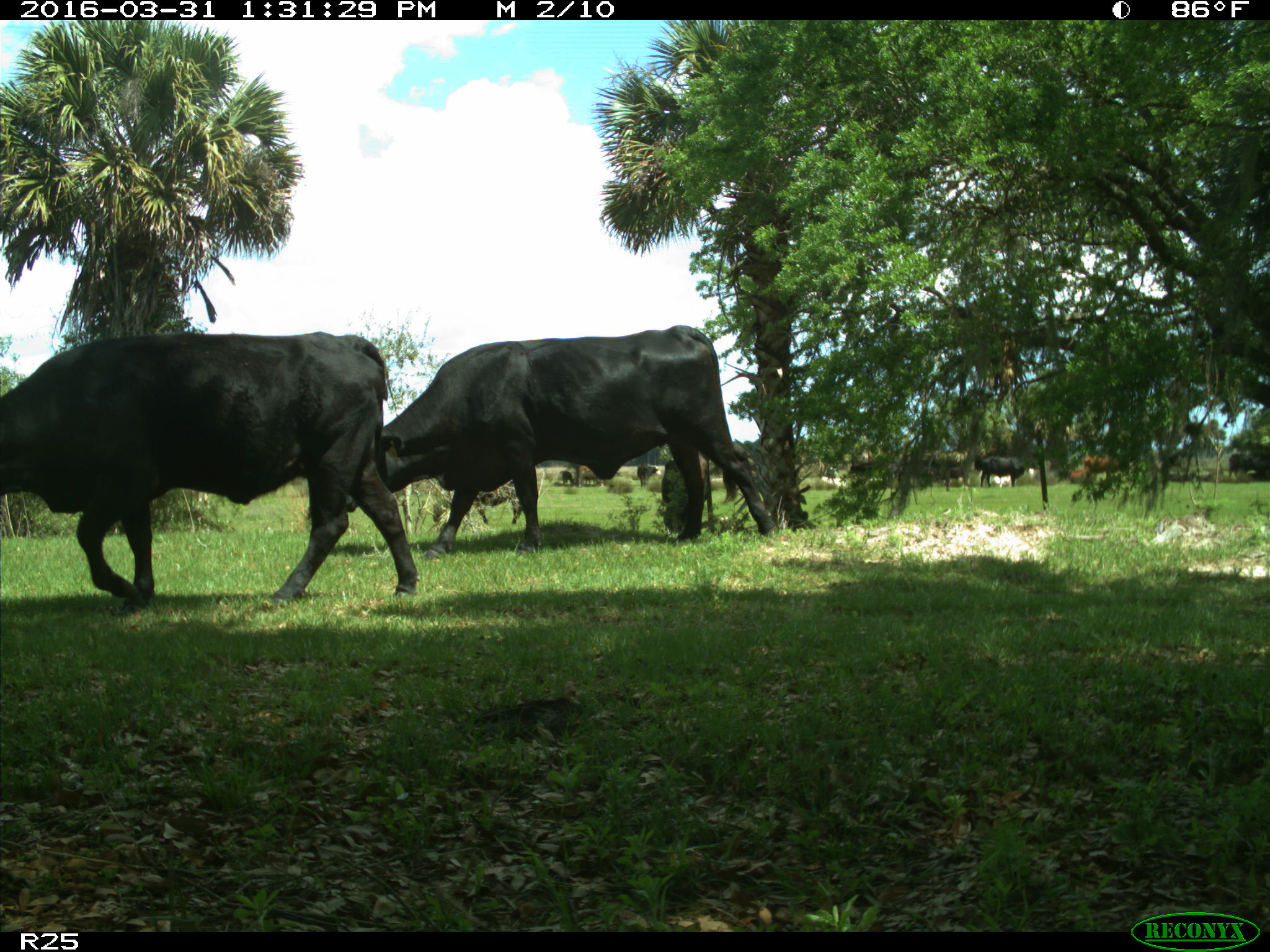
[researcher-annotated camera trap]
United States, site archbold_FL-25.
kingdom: Animalia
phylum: Chordata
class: Mammalia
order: Artiodactyla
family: Bovidae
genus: Bos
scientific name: Bos taurus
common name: domestic cow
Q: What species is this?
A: Bos taurus (domestic cow).